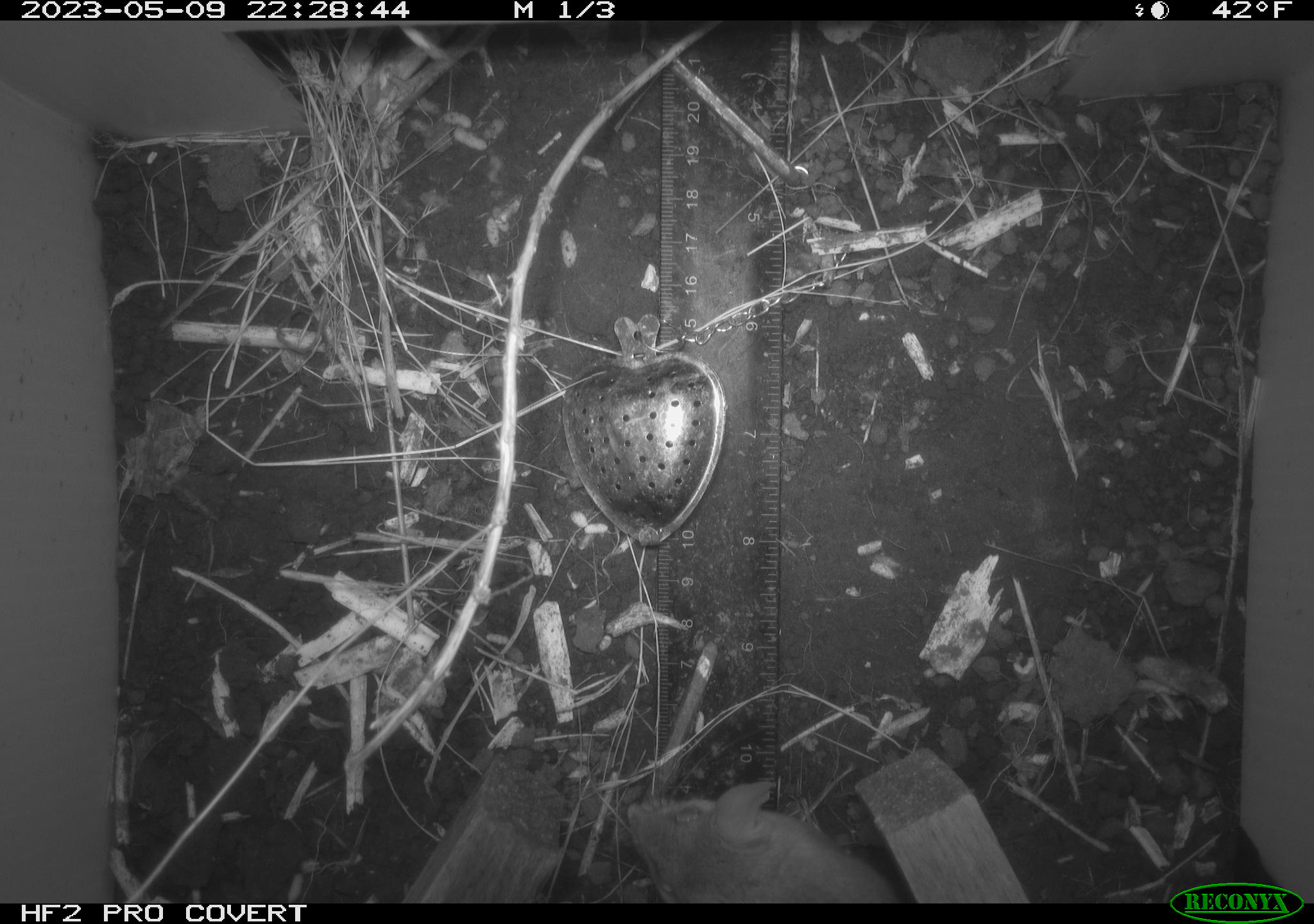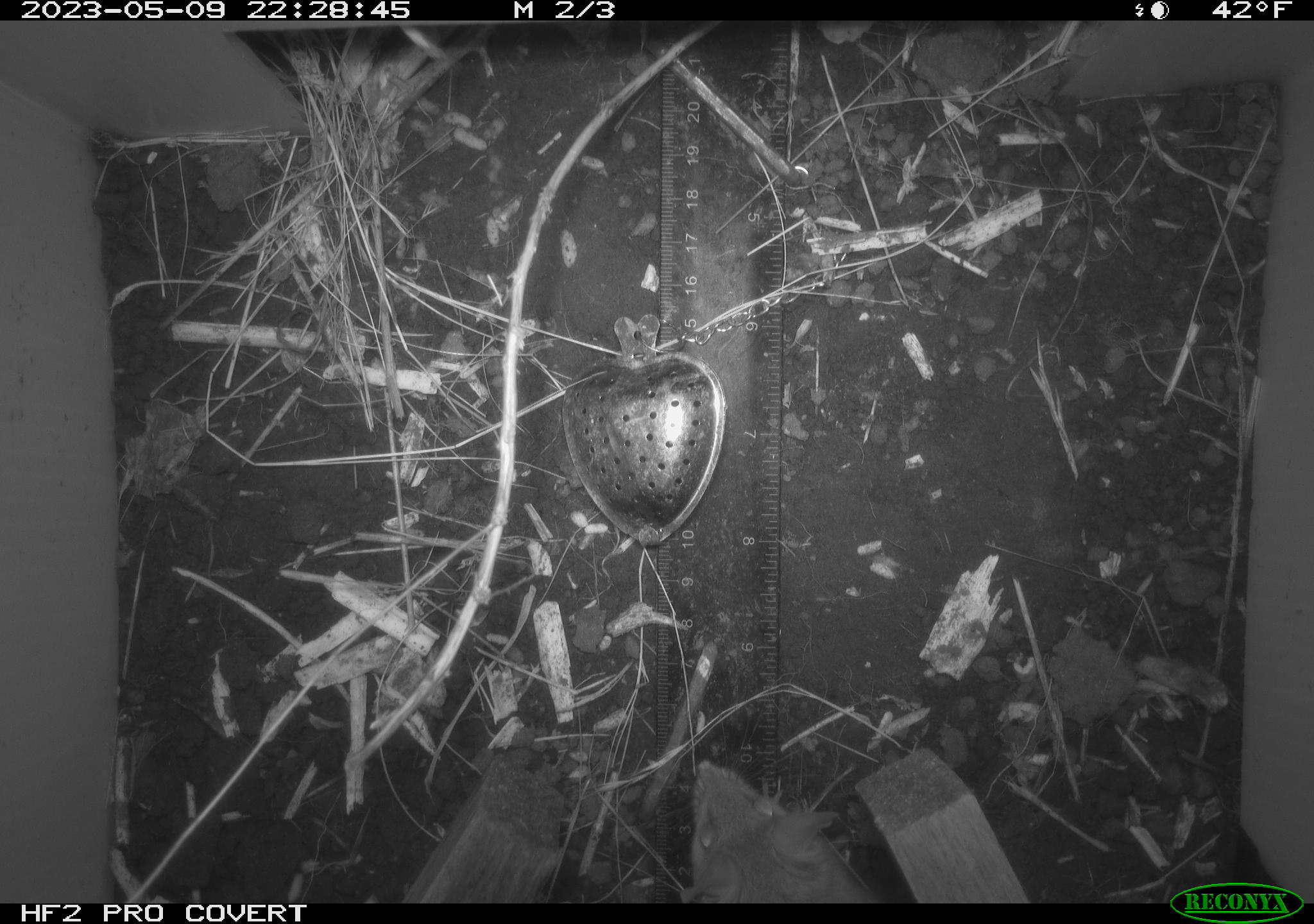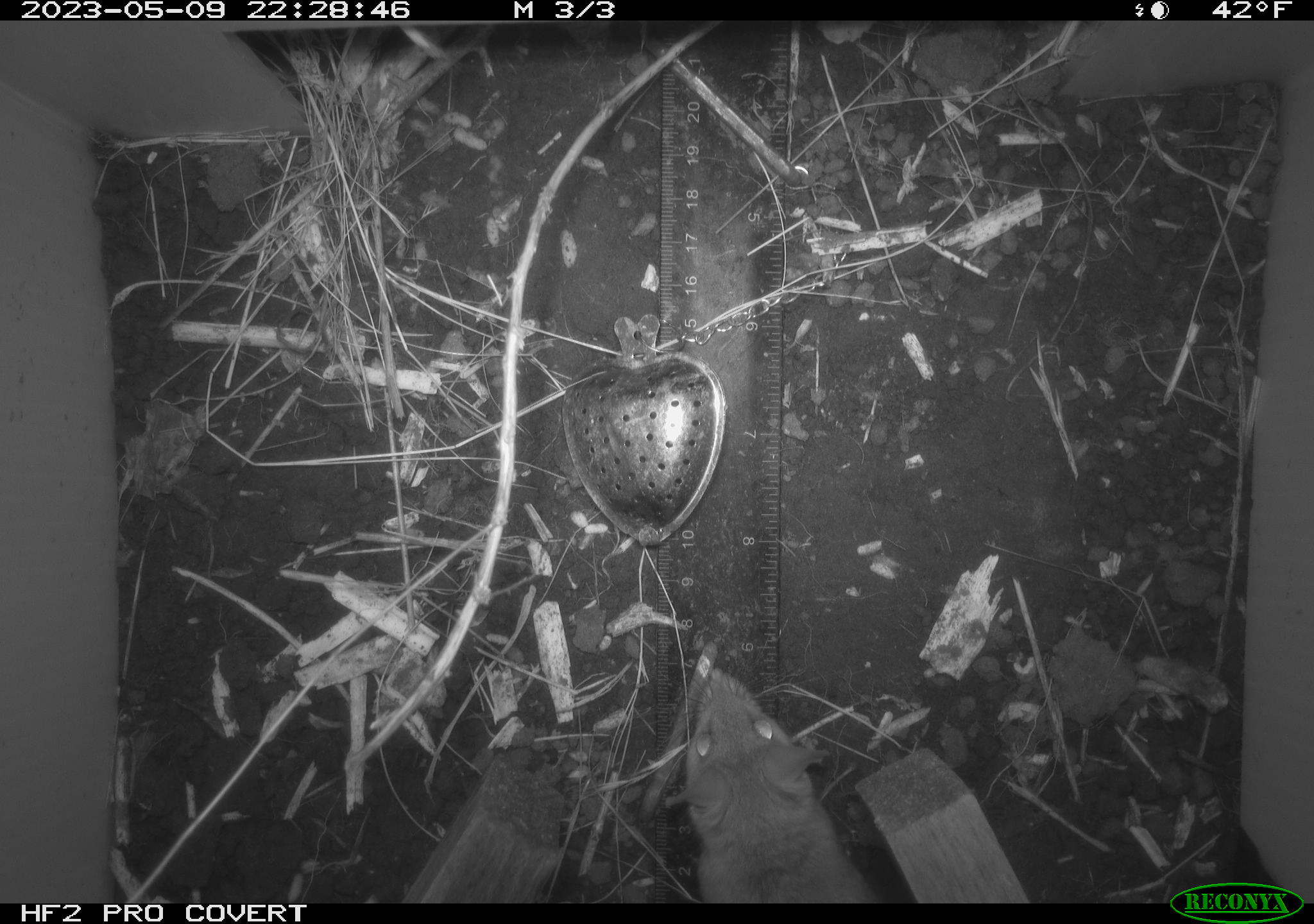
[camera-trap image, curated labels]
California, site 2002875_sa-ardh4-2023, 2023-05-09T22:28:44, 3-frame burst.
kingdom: Animalia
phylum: Chordata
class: Mammalia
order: Rodentia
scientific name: Rodentia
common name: mouse species